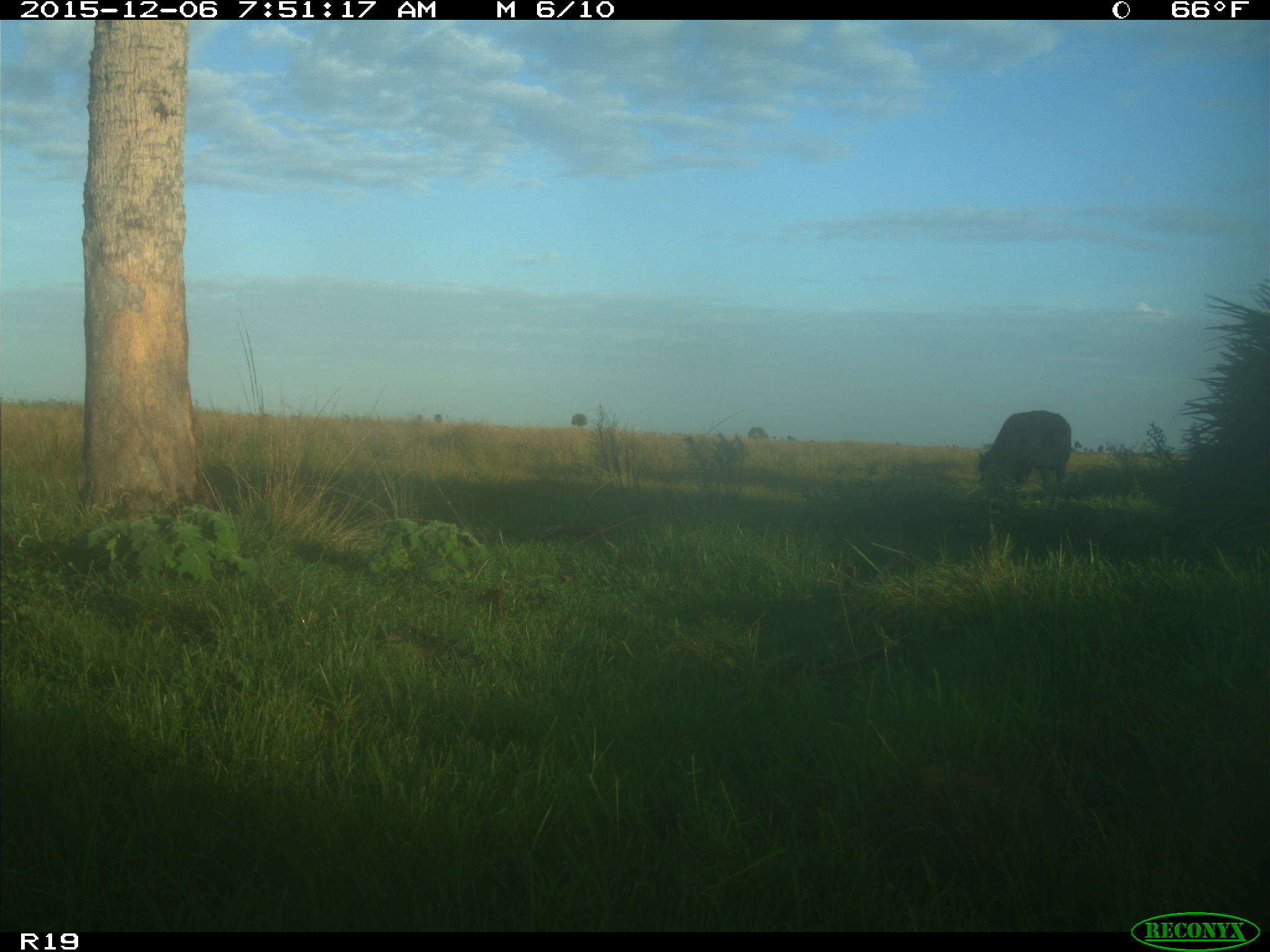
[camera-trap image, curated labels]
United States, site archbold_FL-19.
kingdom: Animalia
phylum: Chordata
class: Mammalia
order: Artiodactyla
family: Bovidae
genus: Bos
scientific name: Bos taurus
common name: domestic cow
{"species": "Bos taurus (domestic cow)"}